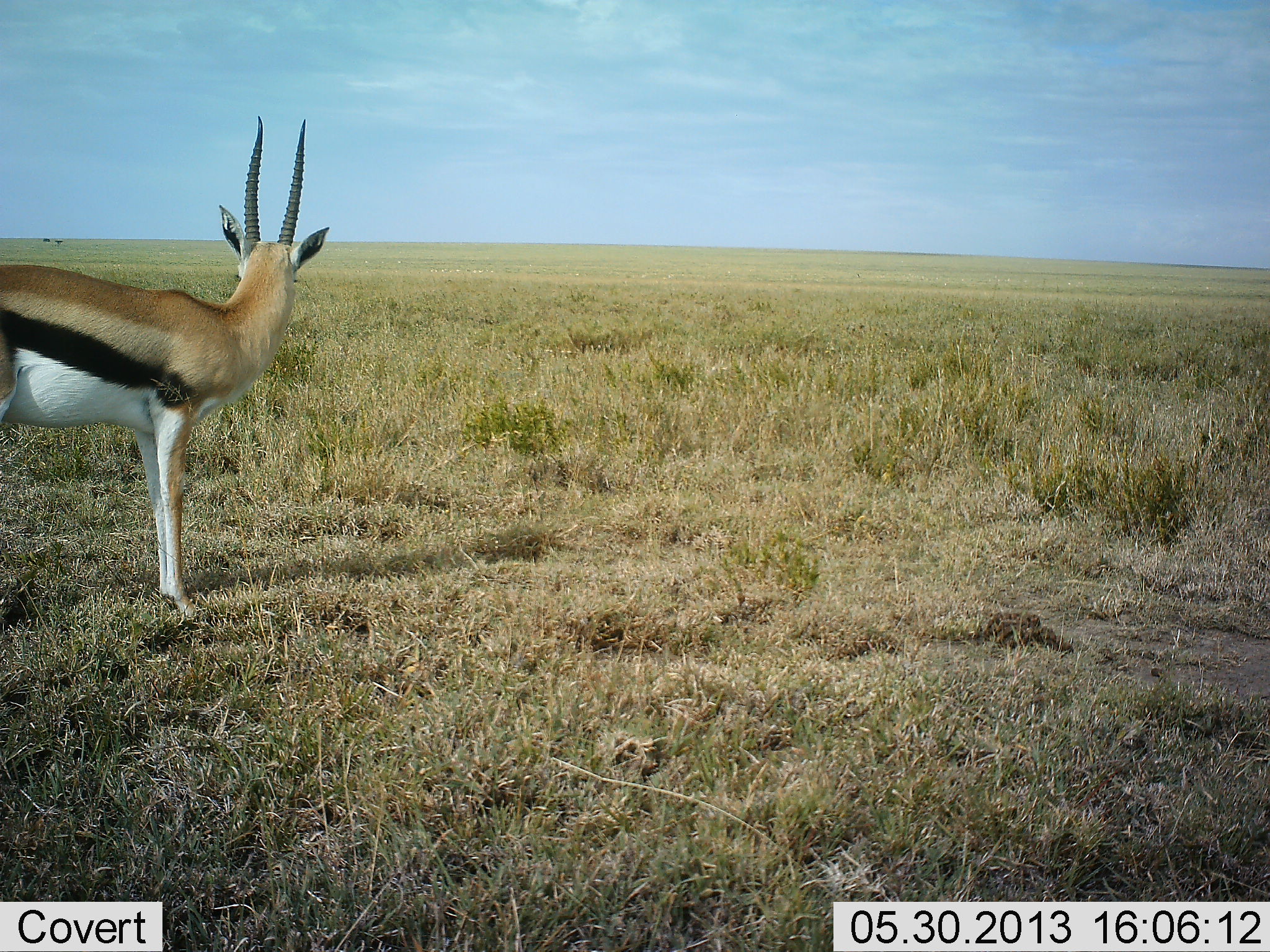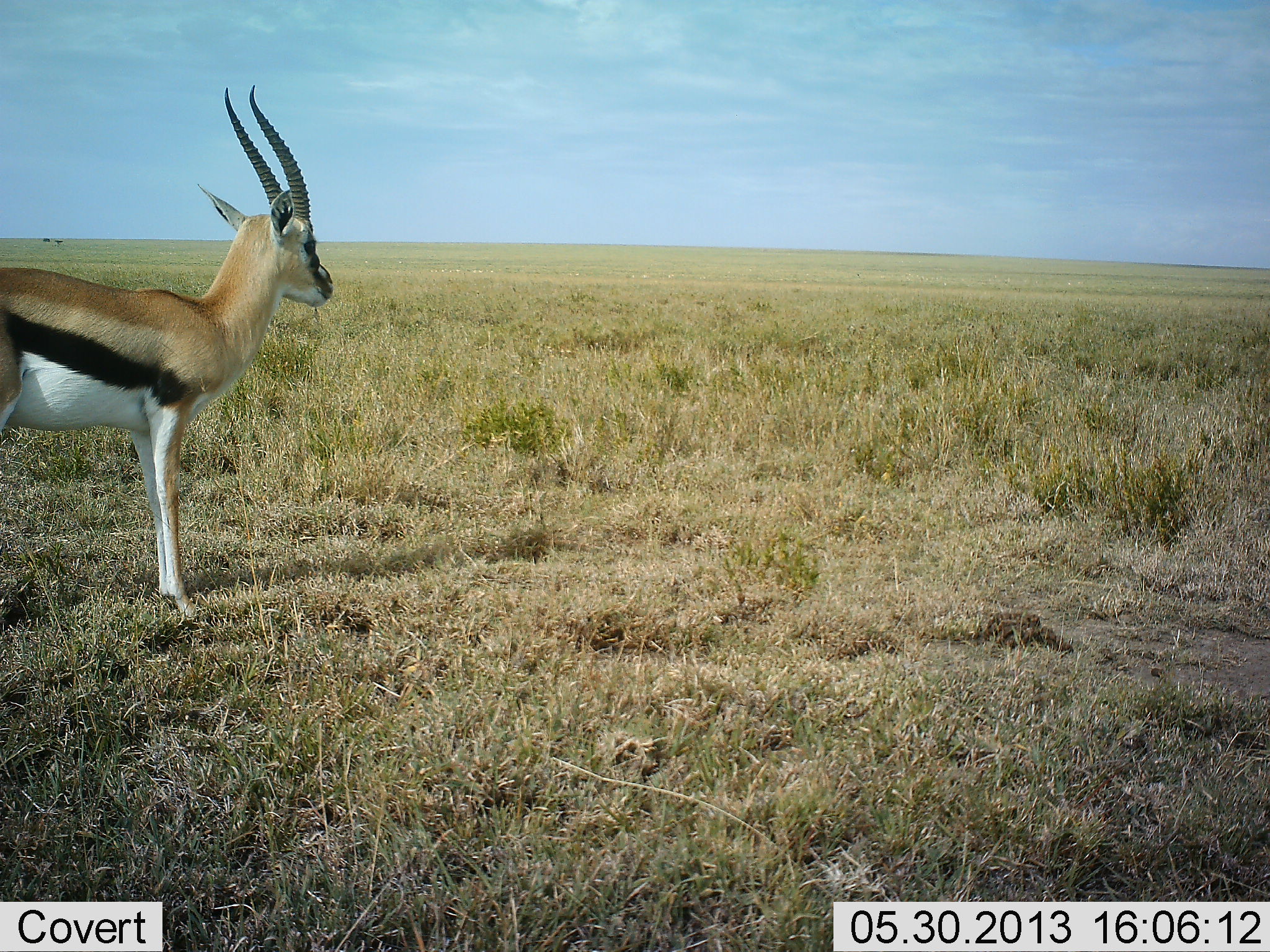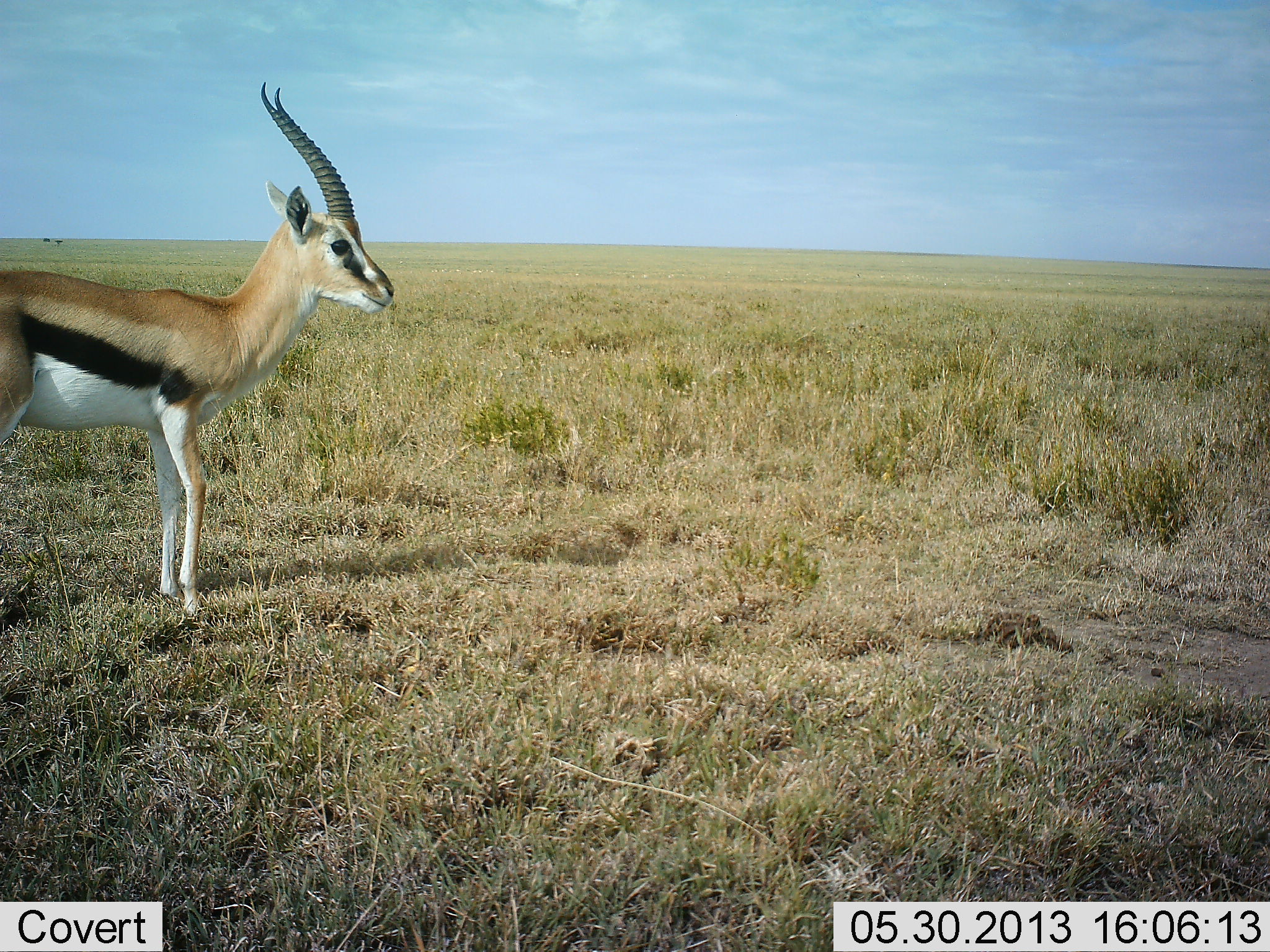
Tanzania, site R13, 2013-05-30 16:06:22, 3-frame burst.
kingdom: Animalia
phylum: Chordata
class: Mammalia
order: Artiodactyla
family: Bovidae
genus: Eudorcas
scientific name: Eudorcas thomsonii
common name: thomson's gazelle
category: gazellethomsons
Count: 1.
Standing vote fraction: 100%.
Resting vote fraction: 0%.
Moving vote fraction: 0%.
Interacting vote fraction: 0%.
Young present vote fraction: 0%.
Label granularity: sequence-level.